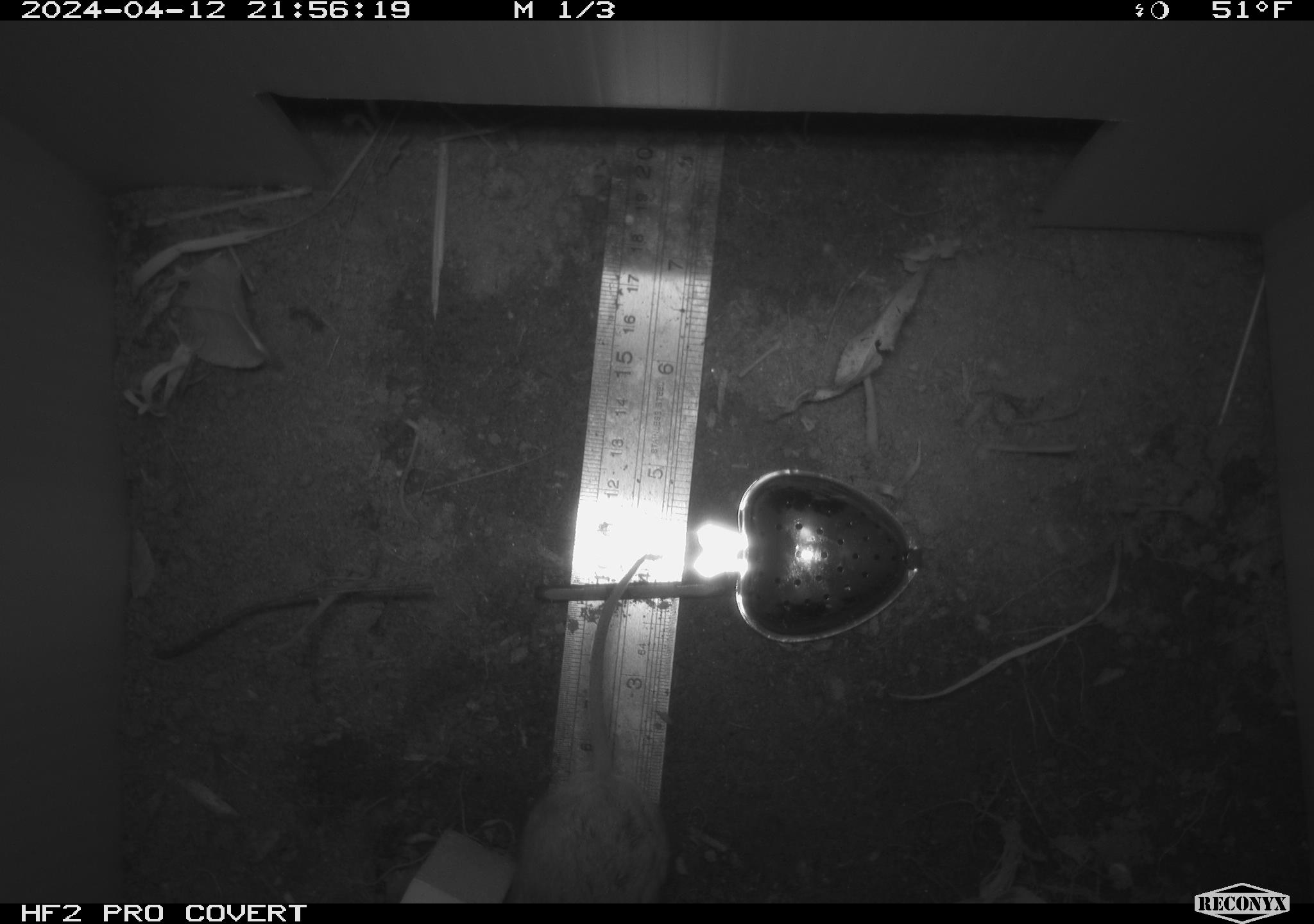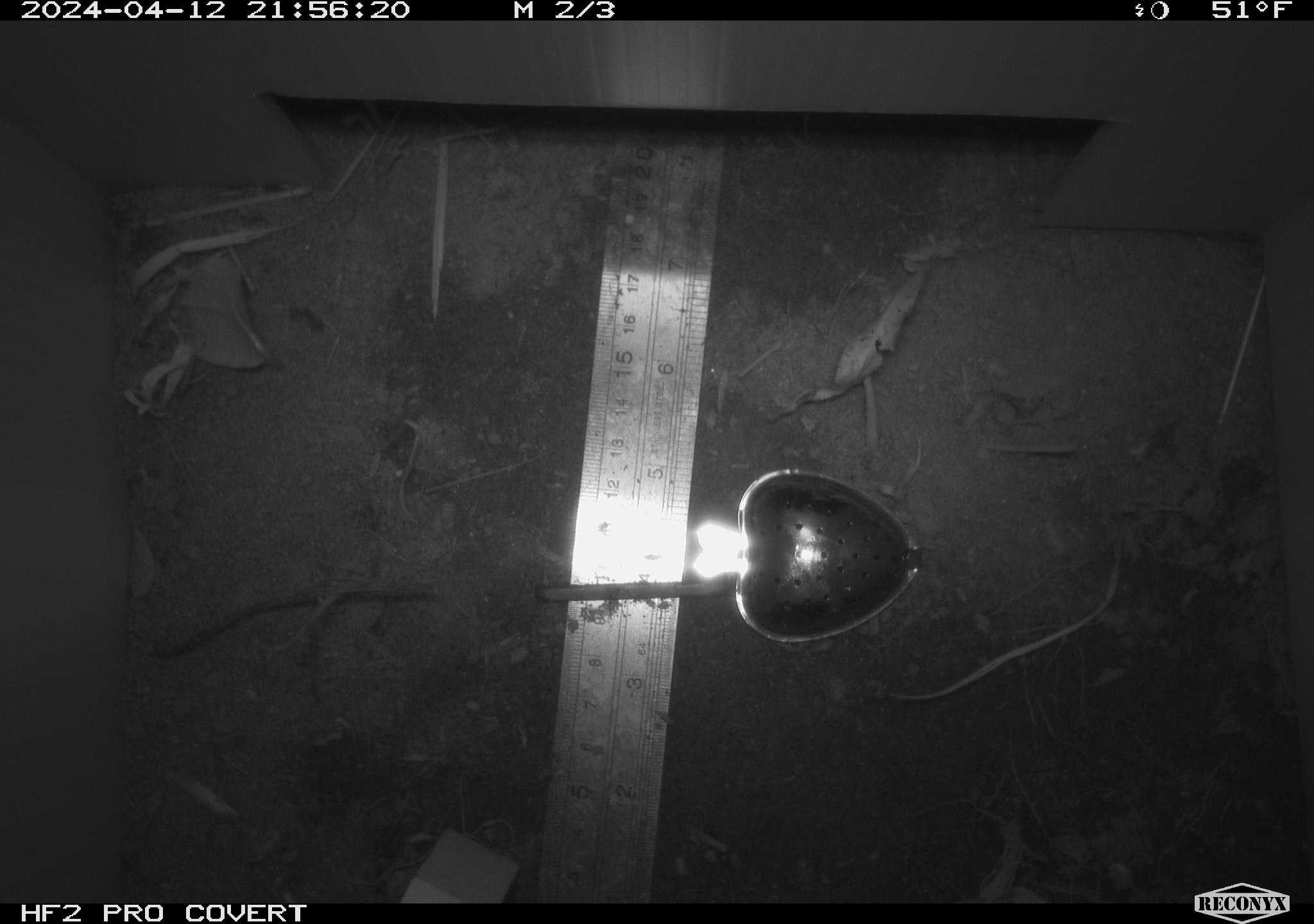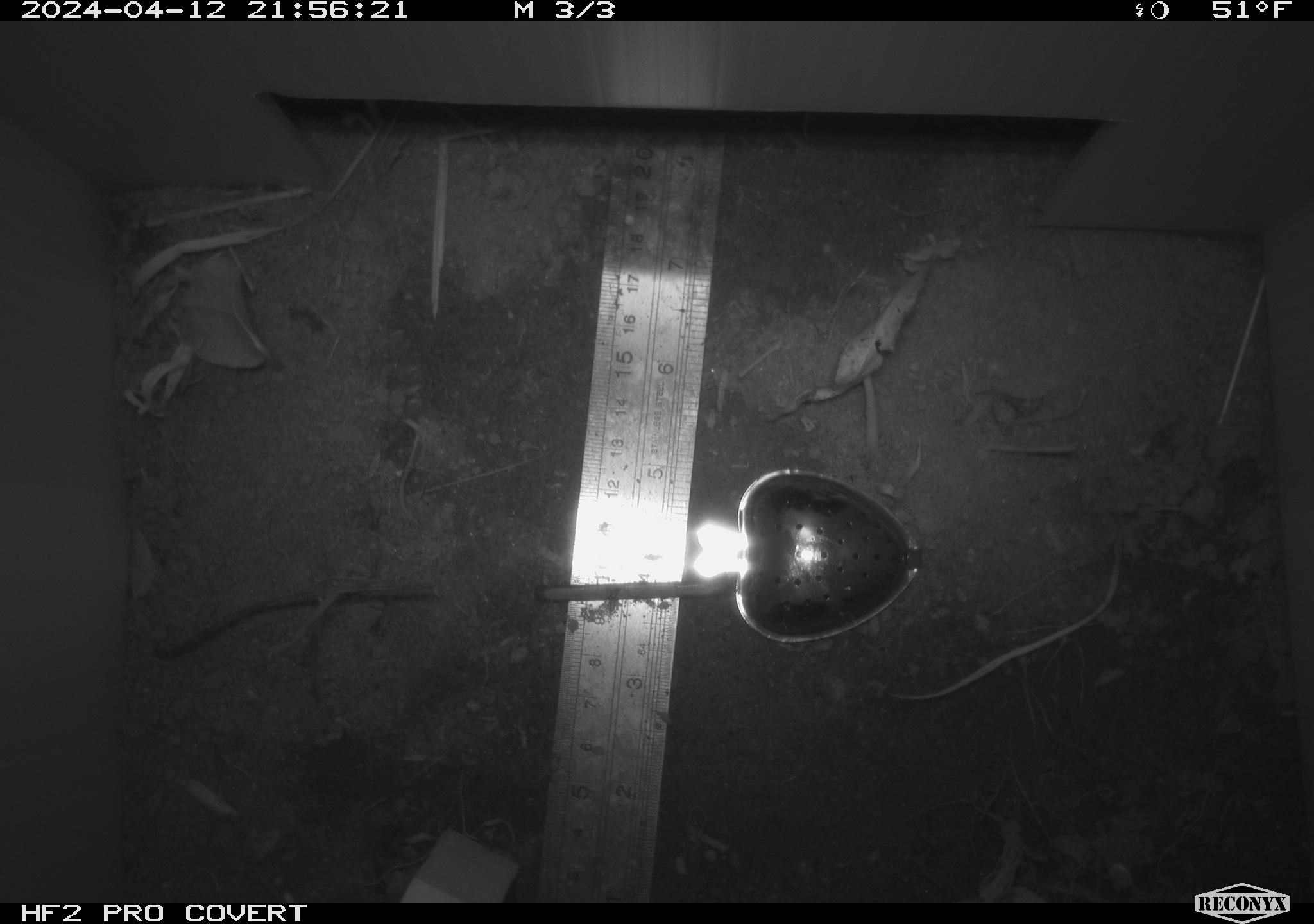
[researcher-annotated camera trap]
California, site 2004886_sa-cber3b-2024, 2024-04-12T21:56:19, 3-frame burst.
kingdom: Animalia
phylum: Chordata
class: Mammalia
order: Rodentia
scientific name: Rodentia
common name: mouse species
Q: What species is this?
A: Mouse species (Rodentia).